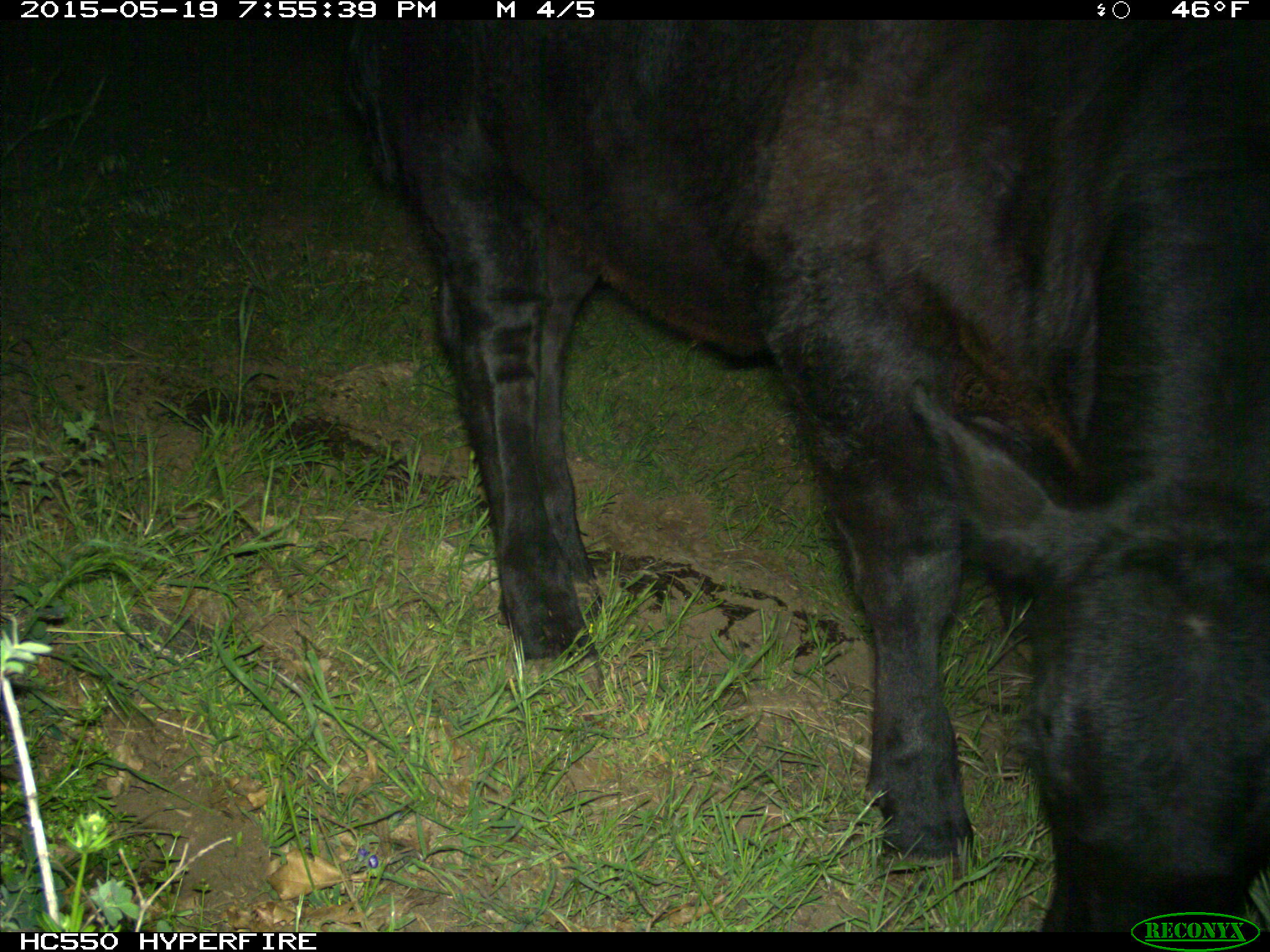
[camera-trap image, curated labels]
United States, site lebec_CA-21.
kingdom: Animalia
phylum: Chordata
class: Mammalia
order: Artiodactyla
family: Bovidae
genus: Bos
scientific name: Bos taurus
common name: domestic cow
Bos taurus (domestic cow).